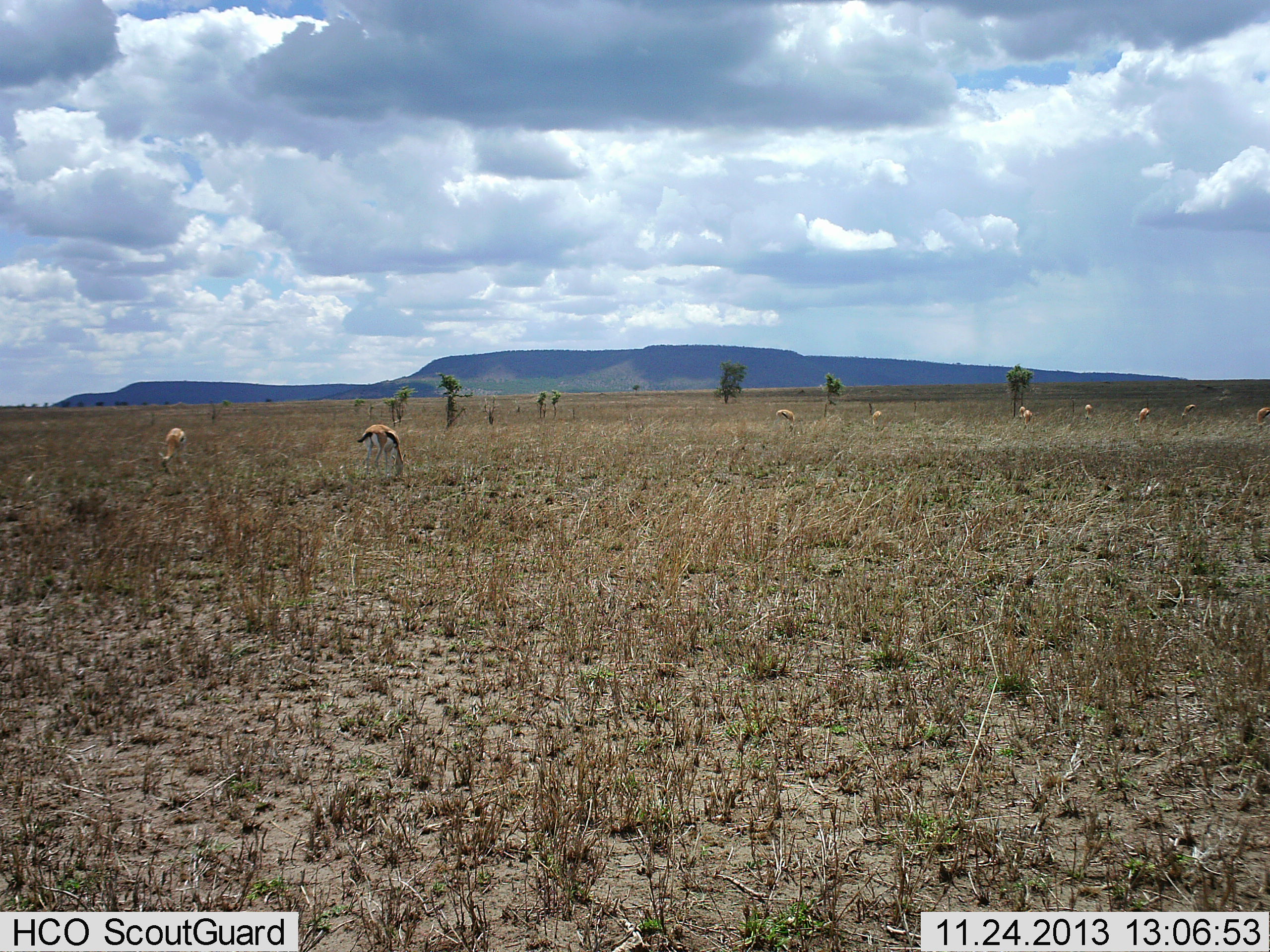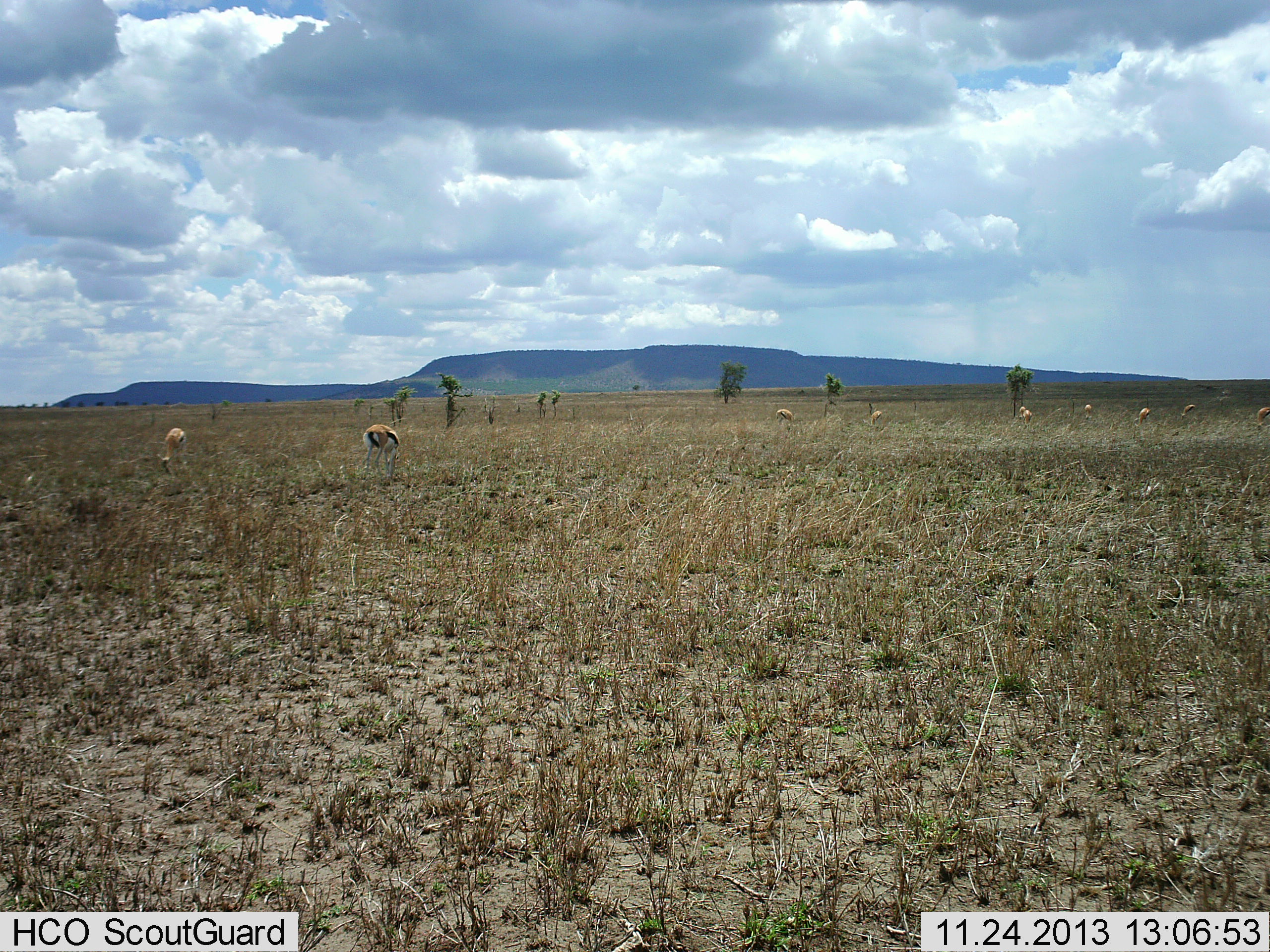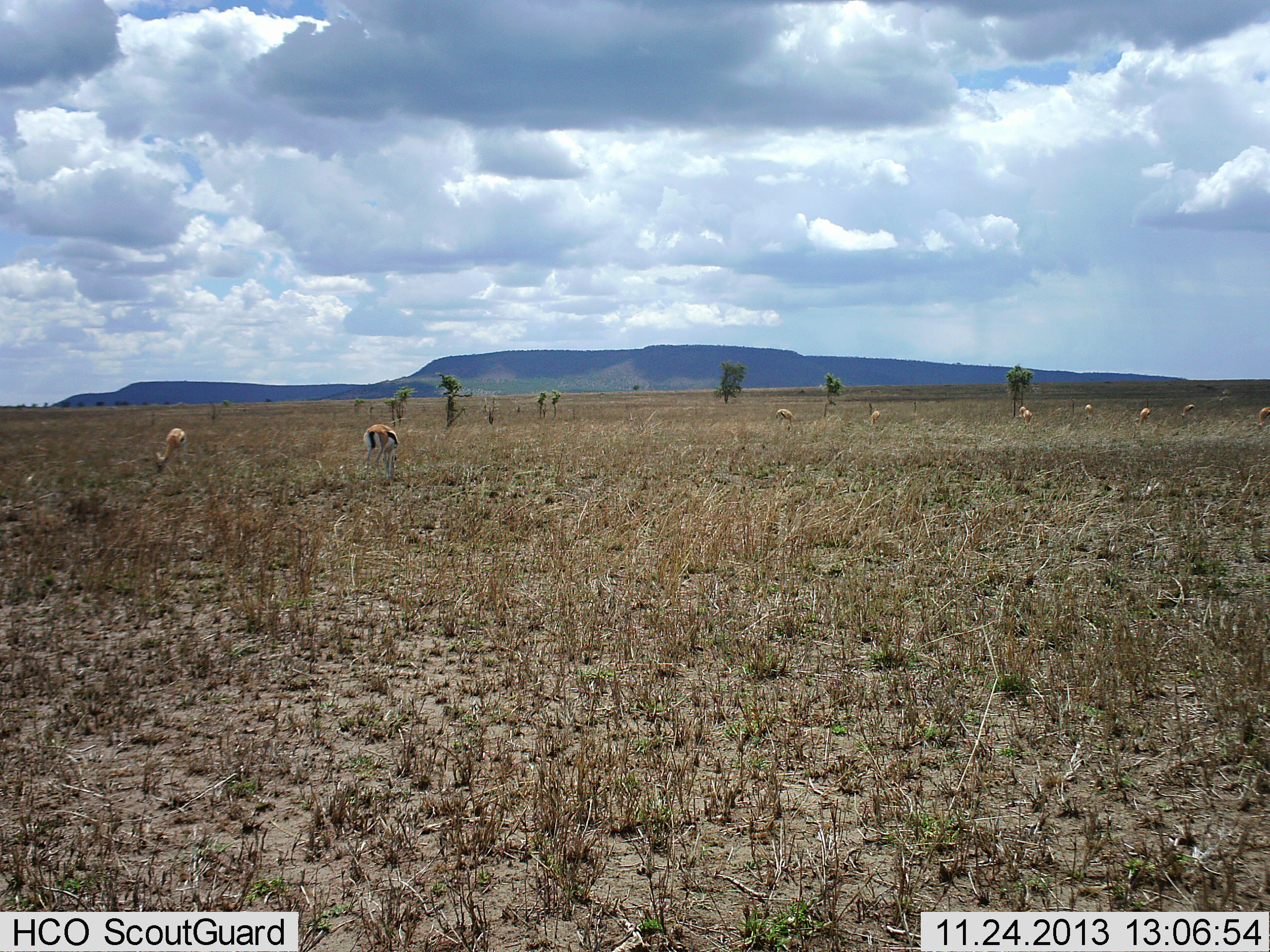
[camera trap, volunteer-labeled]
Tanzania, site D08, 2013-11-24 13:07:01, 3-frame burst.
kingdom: Animalia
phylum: Chordata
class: Mammalia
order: Artiodactyla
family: Bovidae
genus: Eudorcas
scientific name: Eudorcas thomsonii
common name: thomson's gazelle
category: gazellethomsons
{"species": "gazellethomsons (thomson's gazelle) (Eudorcas thomsonii)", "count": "9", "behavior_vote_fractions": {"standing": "55%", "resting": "0%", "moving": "9%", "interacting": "0%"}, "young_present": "0%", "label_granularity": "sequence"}